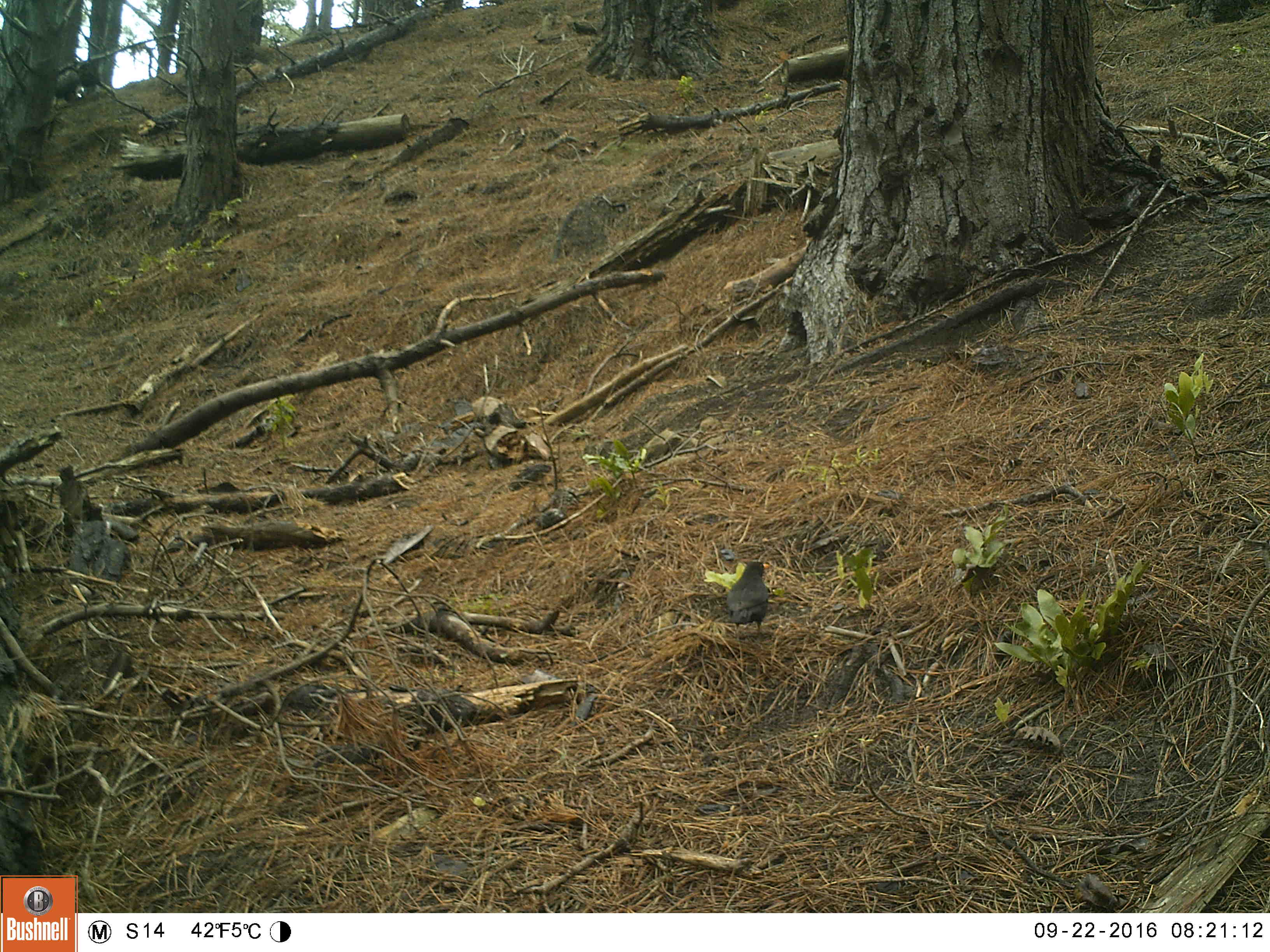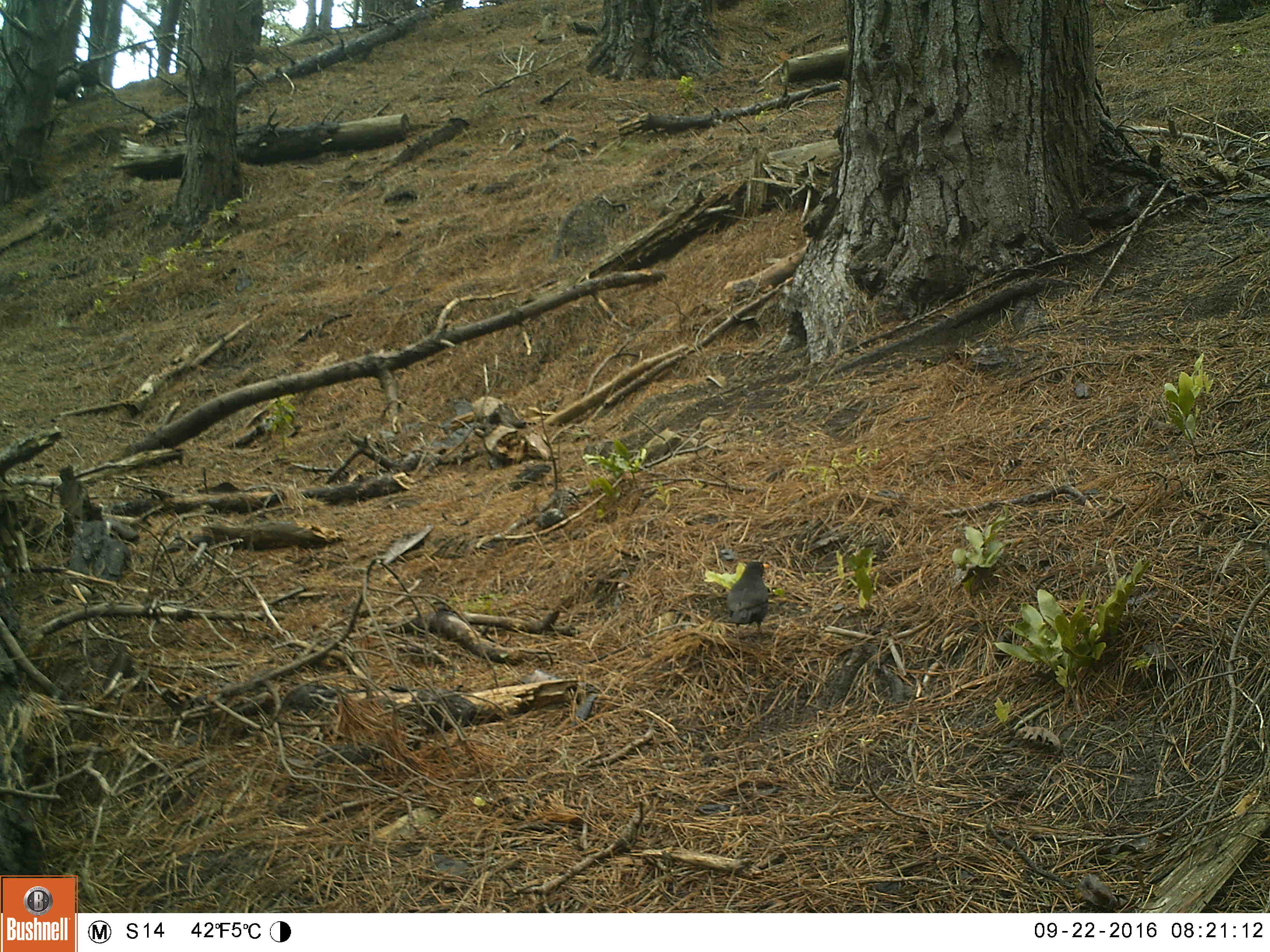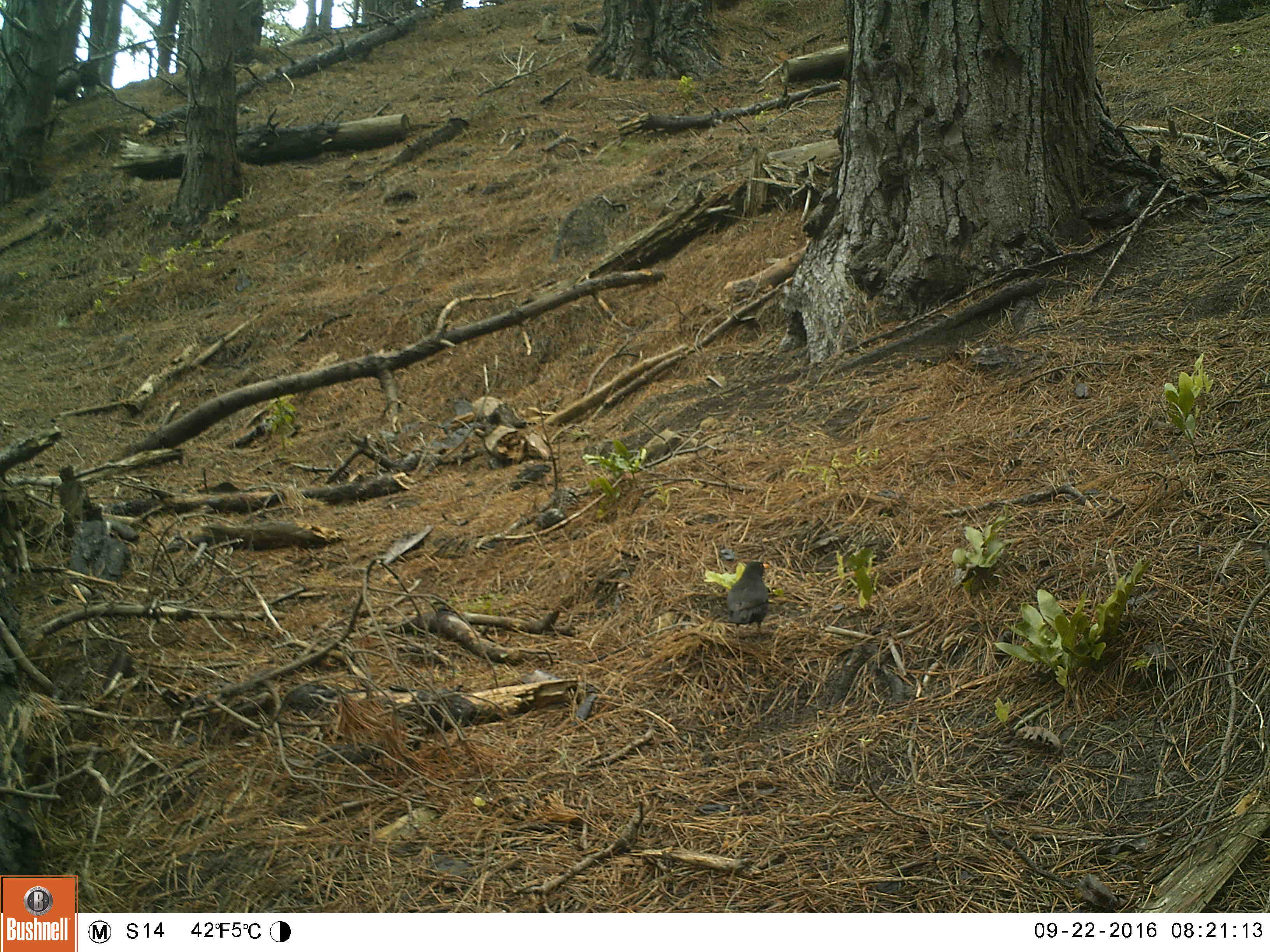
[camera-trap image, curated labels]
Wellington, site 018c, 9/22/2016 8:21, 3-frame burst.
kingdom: Animalia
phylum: Chordata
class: Aves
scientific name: Aves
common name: bird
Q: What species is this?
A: Bird (Aves).